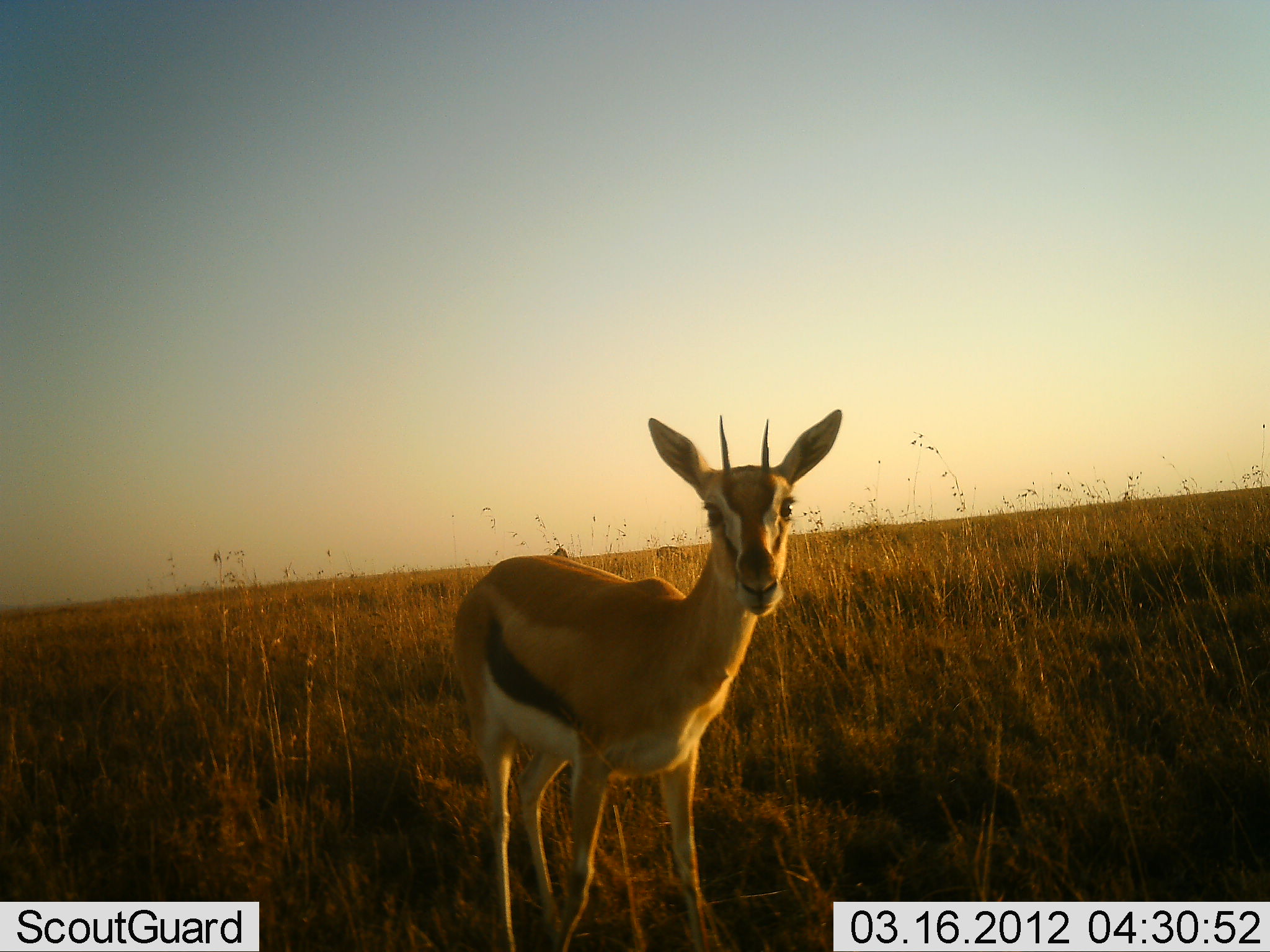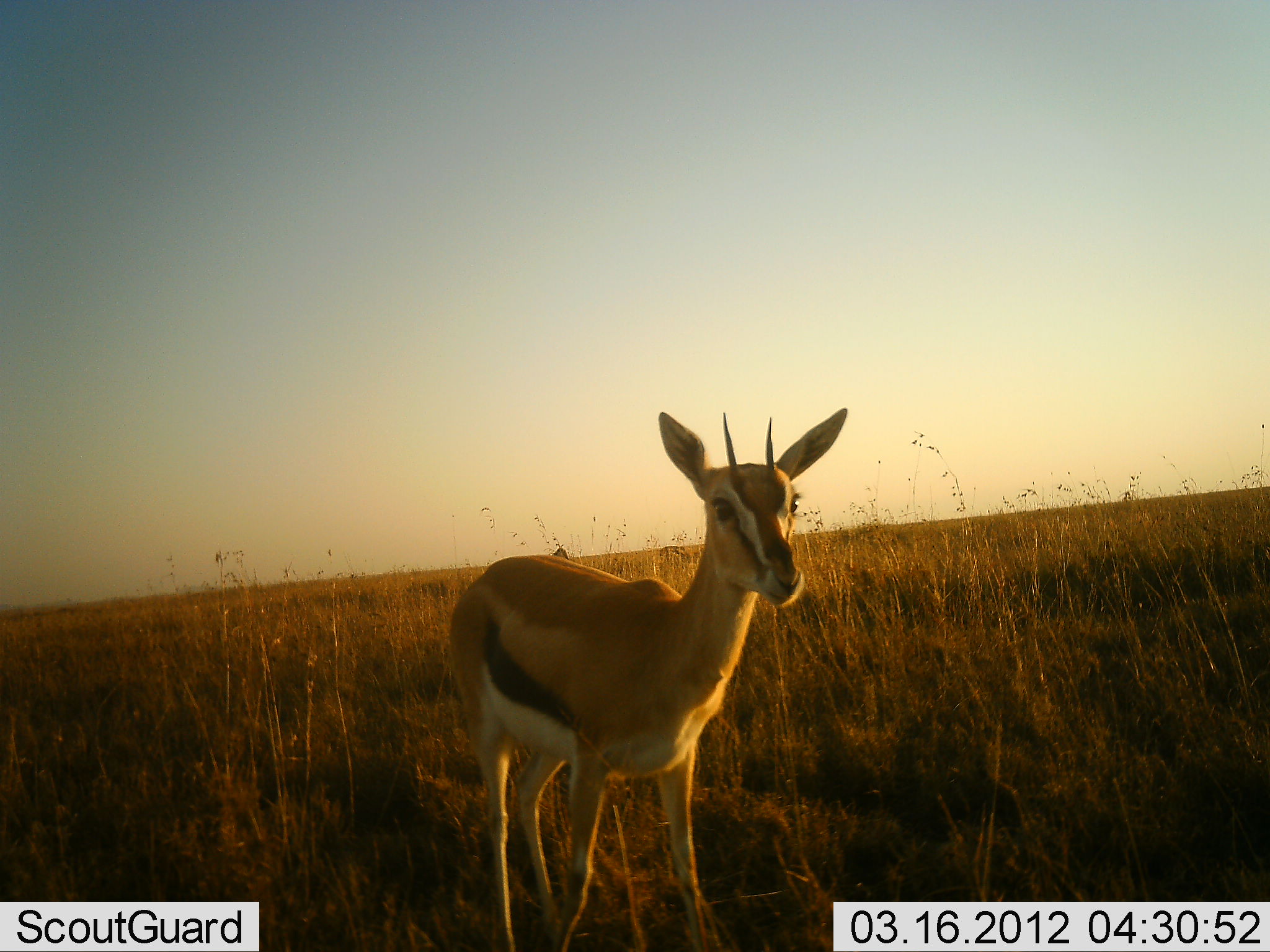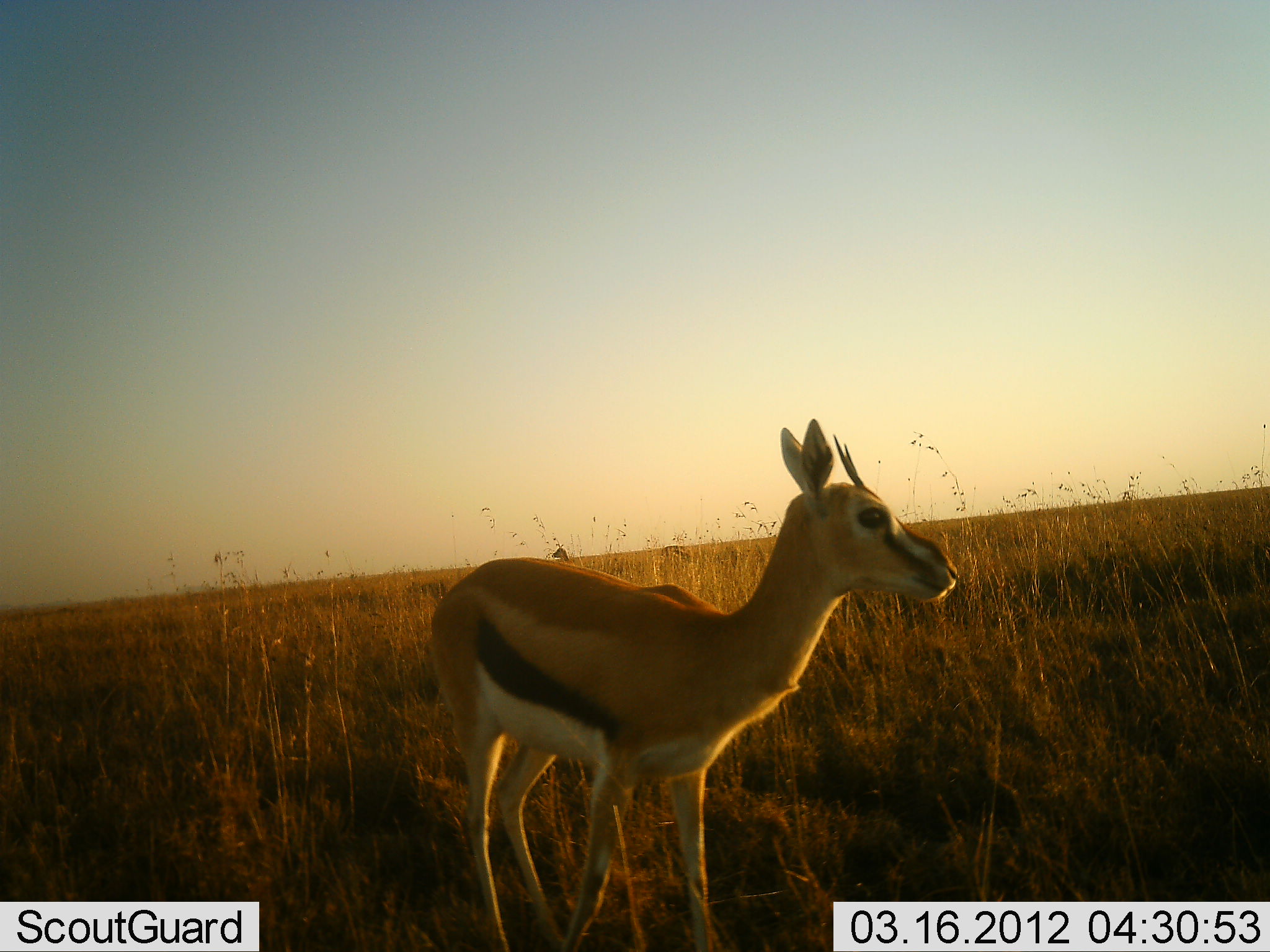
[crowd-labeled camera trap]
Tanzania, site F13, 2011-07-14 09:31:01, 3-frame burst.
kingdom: Animalia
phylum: Chordata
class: Mammalia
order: Artiodactyla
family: Bovidae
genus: Eudorcas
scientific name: Eudorcas thomsonii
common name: thomson's gazelle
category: gazellethomsons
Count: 1.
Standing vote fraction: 100%.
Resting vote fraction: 0%.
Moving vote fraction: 0%.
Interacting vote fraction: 0%.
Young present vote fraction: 0%.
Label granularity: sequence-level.